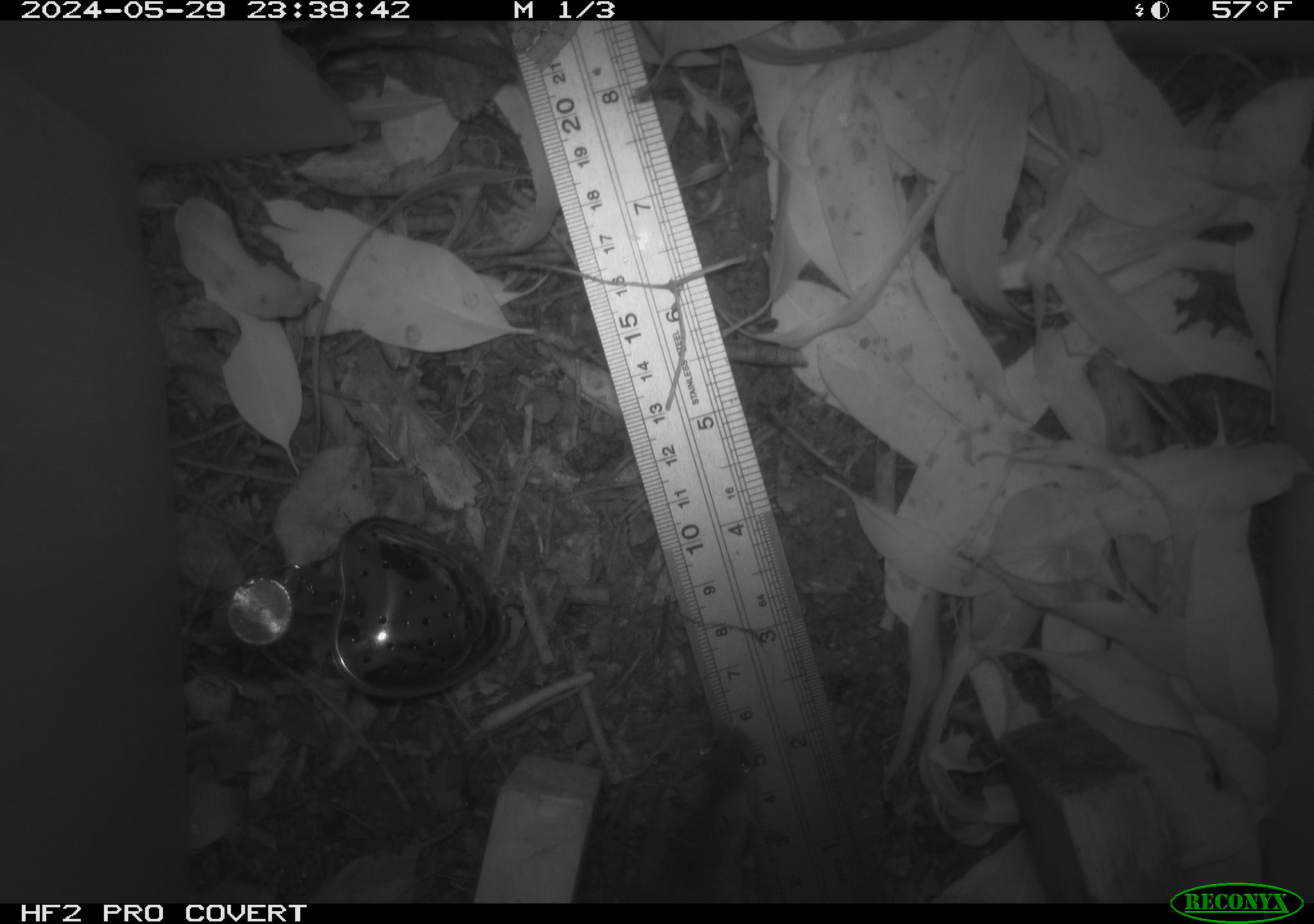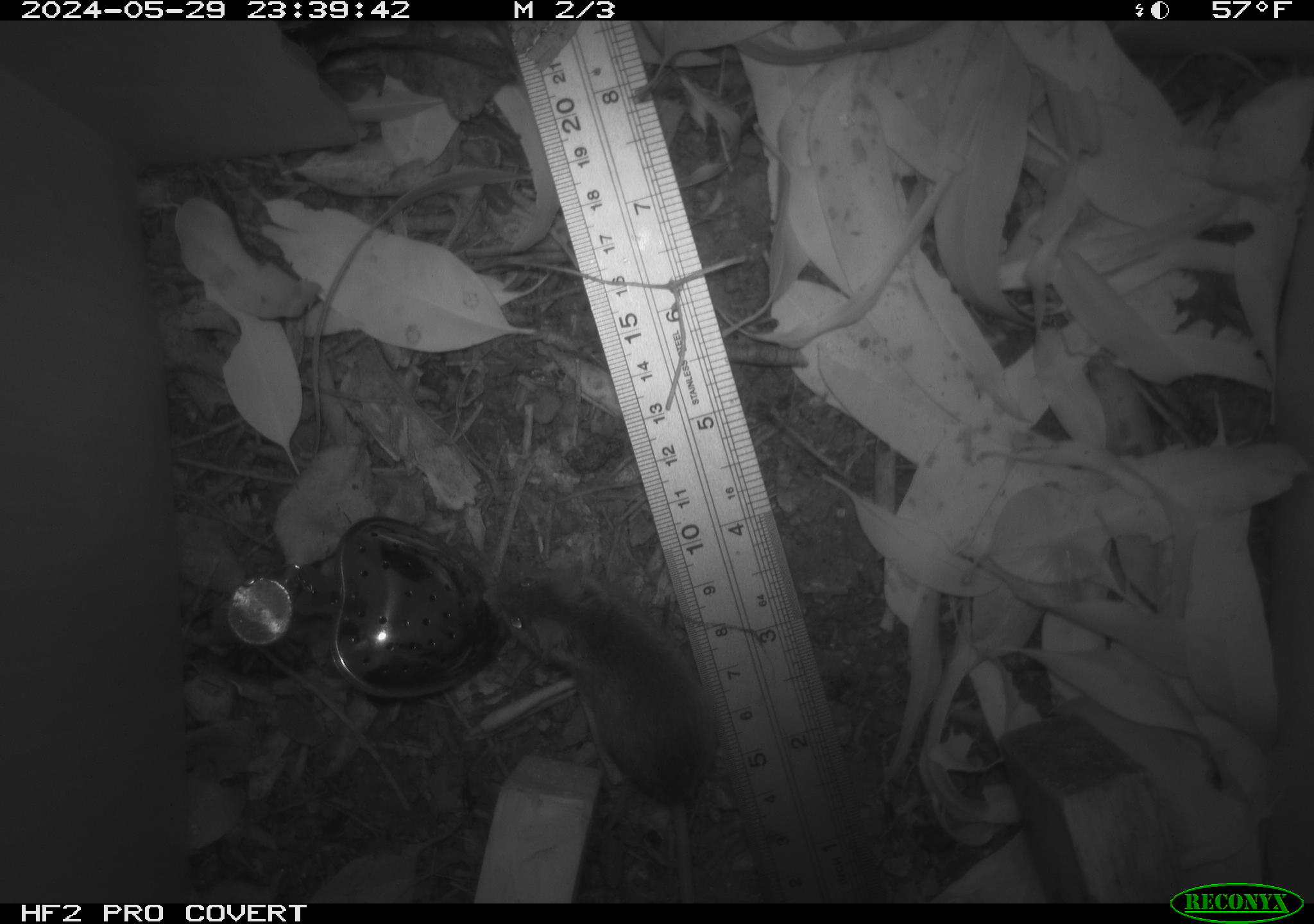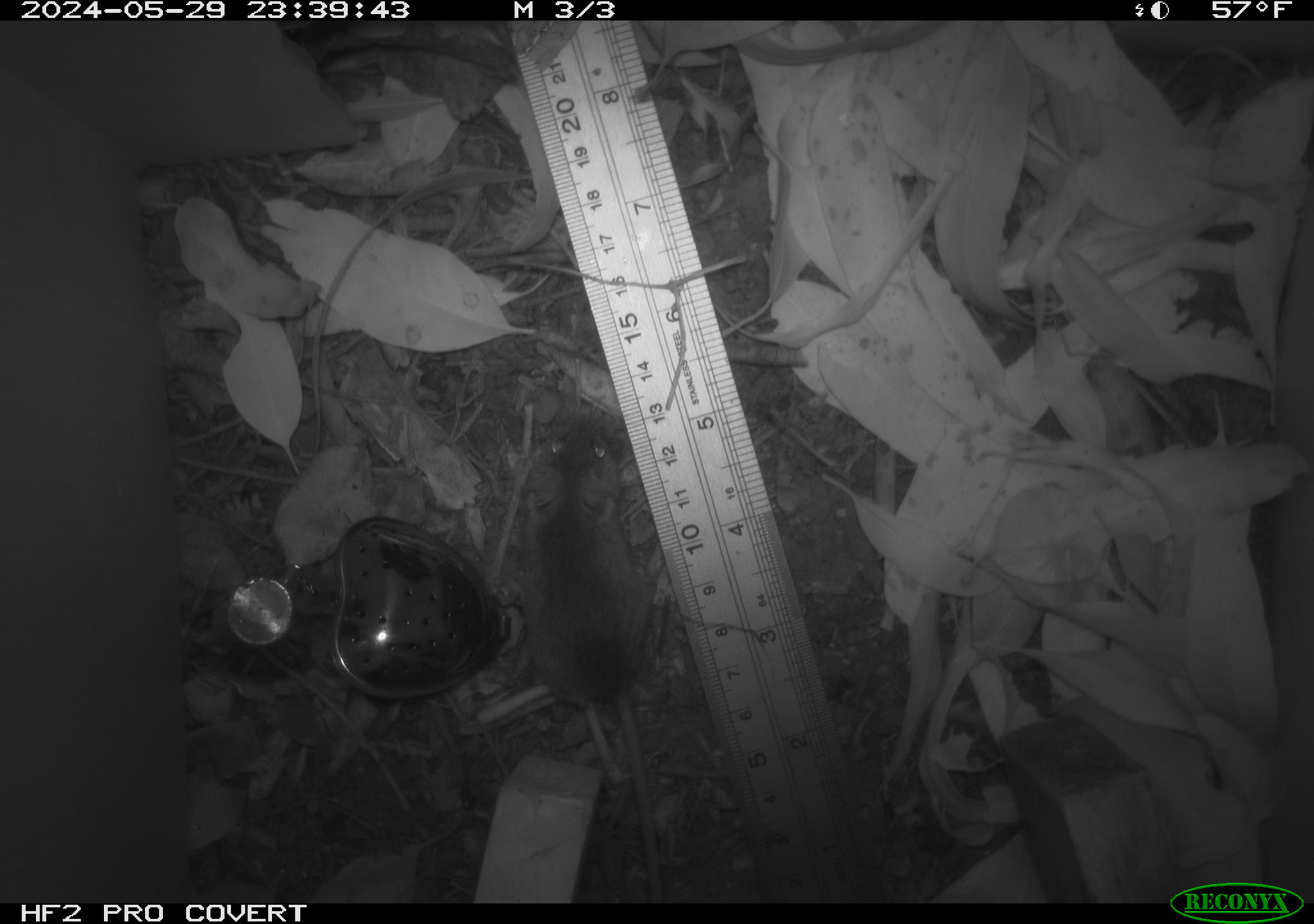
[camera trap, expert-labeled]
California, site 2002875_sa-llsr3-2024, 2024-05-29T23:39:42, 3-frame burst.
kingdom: Animalia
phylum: Chordata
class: Mammalia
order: Rodentia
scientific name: Rodentia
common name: mouse species